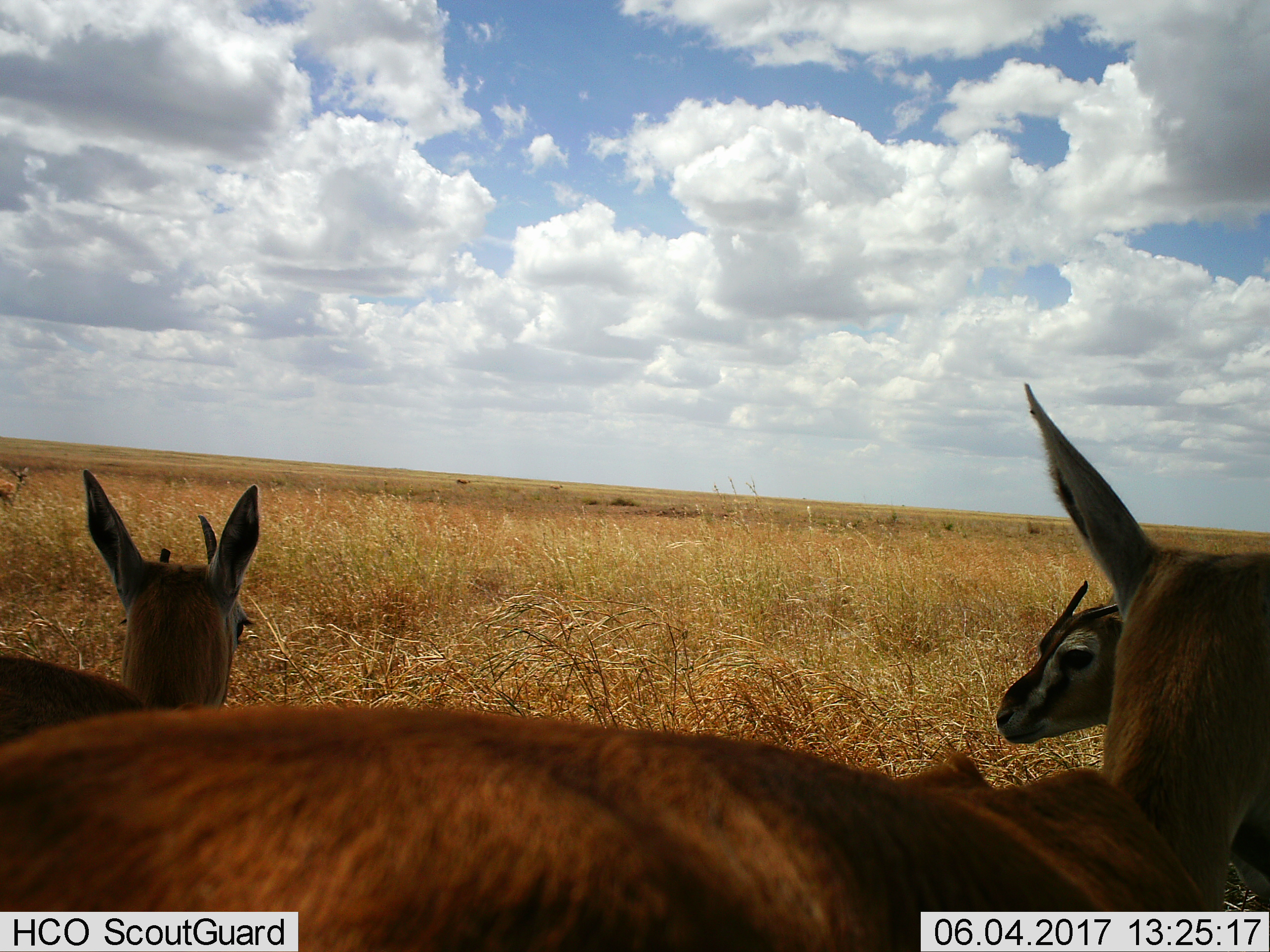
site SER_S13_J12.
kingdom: Animalia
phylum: Chordata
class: Mammalia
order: Artiodactyla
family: Bovidae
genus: Eudorcas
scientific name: Eudorcas thomsonii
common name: thomson's gazelle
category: gazellethomsons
Gazellethomsons (thomson's gazelle) (Eudorcas thomsonii), count 4. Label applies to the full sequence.